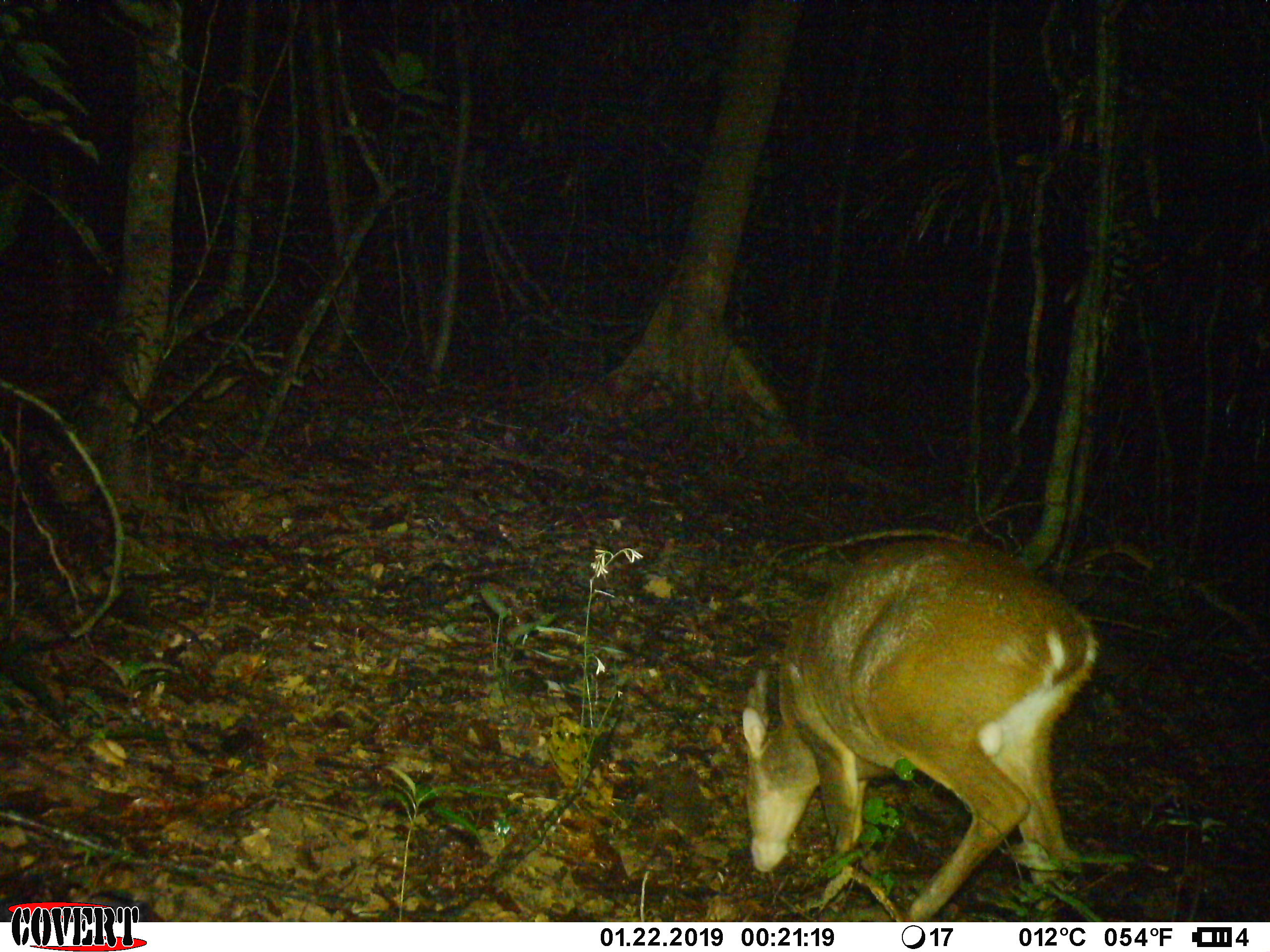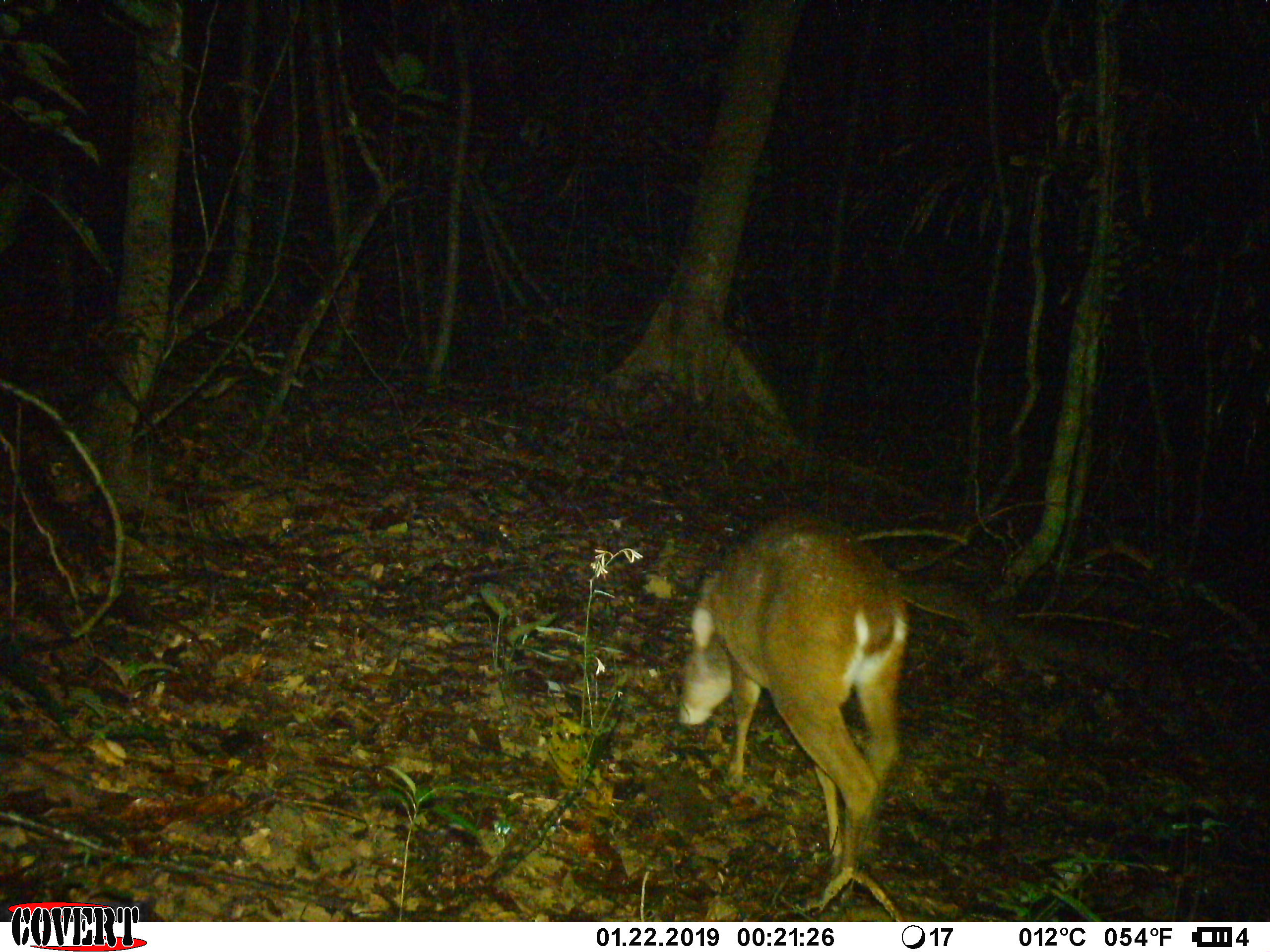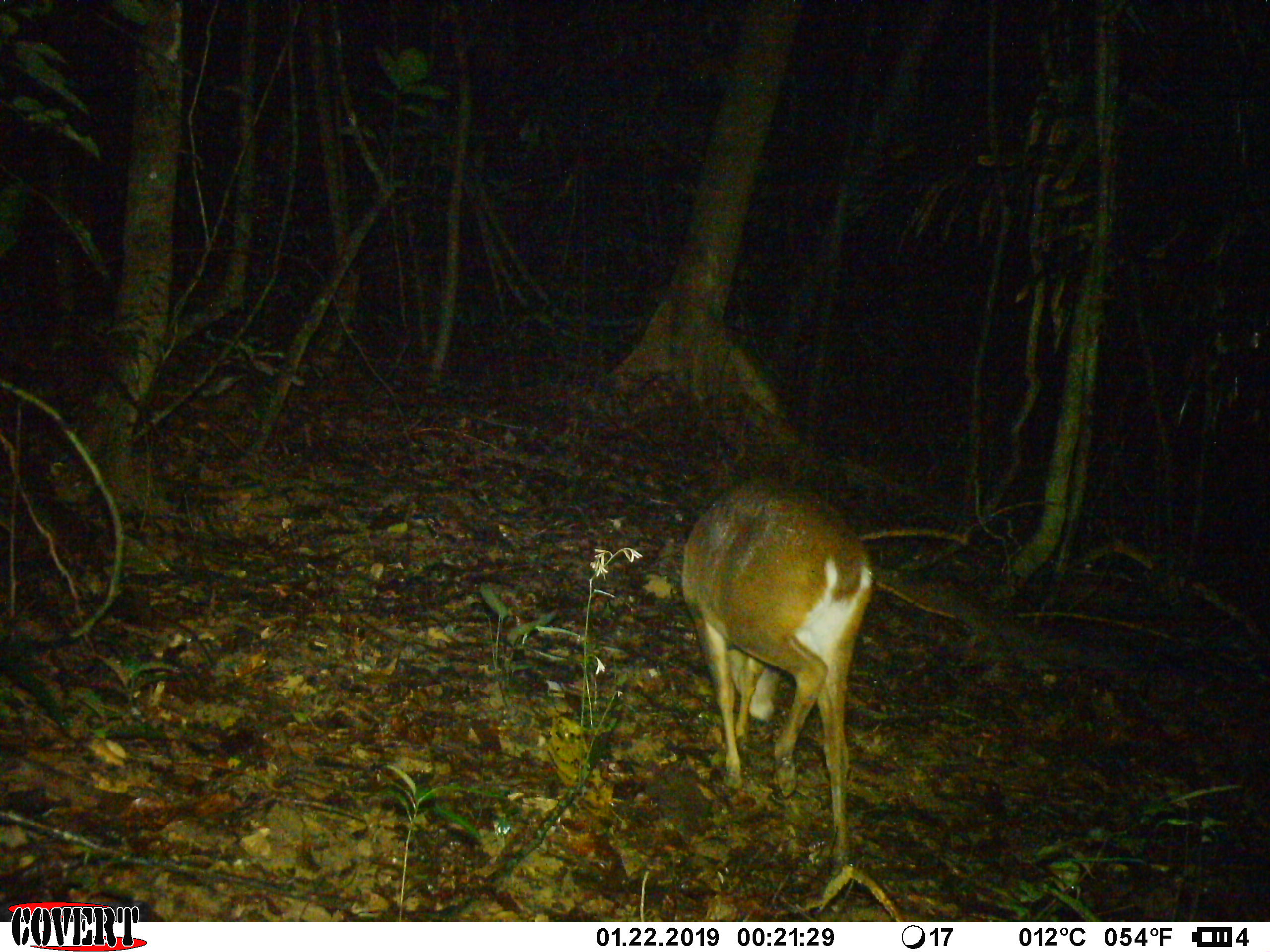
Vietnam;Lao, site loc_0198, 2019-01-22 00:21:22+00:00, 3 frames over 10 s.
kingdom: Animalia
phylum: Chordata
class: Mammalia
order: Artiodactyla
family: Cervidae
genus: Muntiacus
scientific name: Muntiacus vuquangensis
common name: large-antlered muntjac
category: large antlered muntjac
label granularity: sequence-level